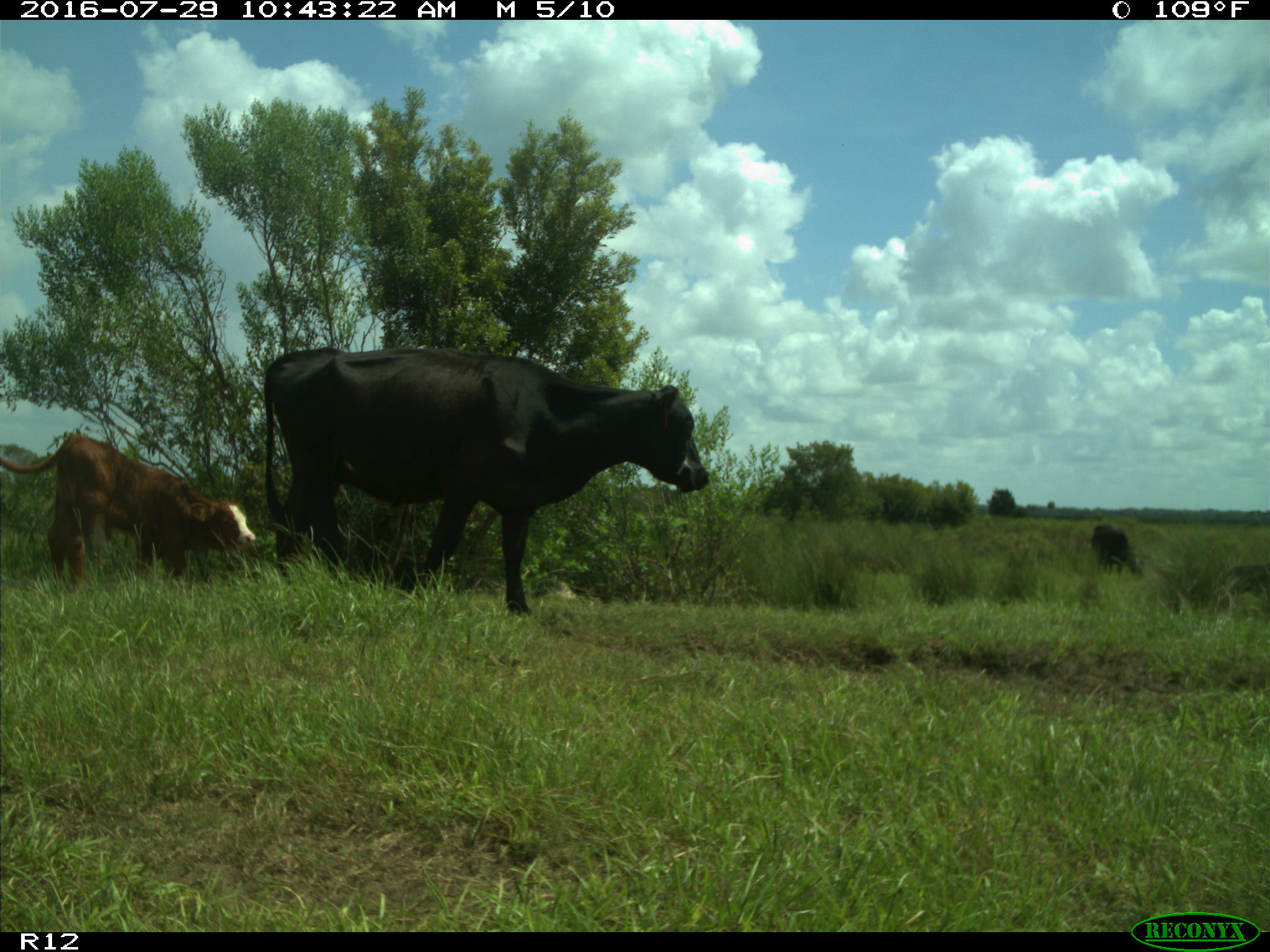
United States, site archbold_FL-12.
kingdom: Animalia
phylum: Chordata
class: Mammalia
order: Artiodactyla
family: Bovidae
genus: Bos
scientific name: Bos taurus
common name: domestic cow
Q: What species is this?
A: Bos taurus (domestic cow).